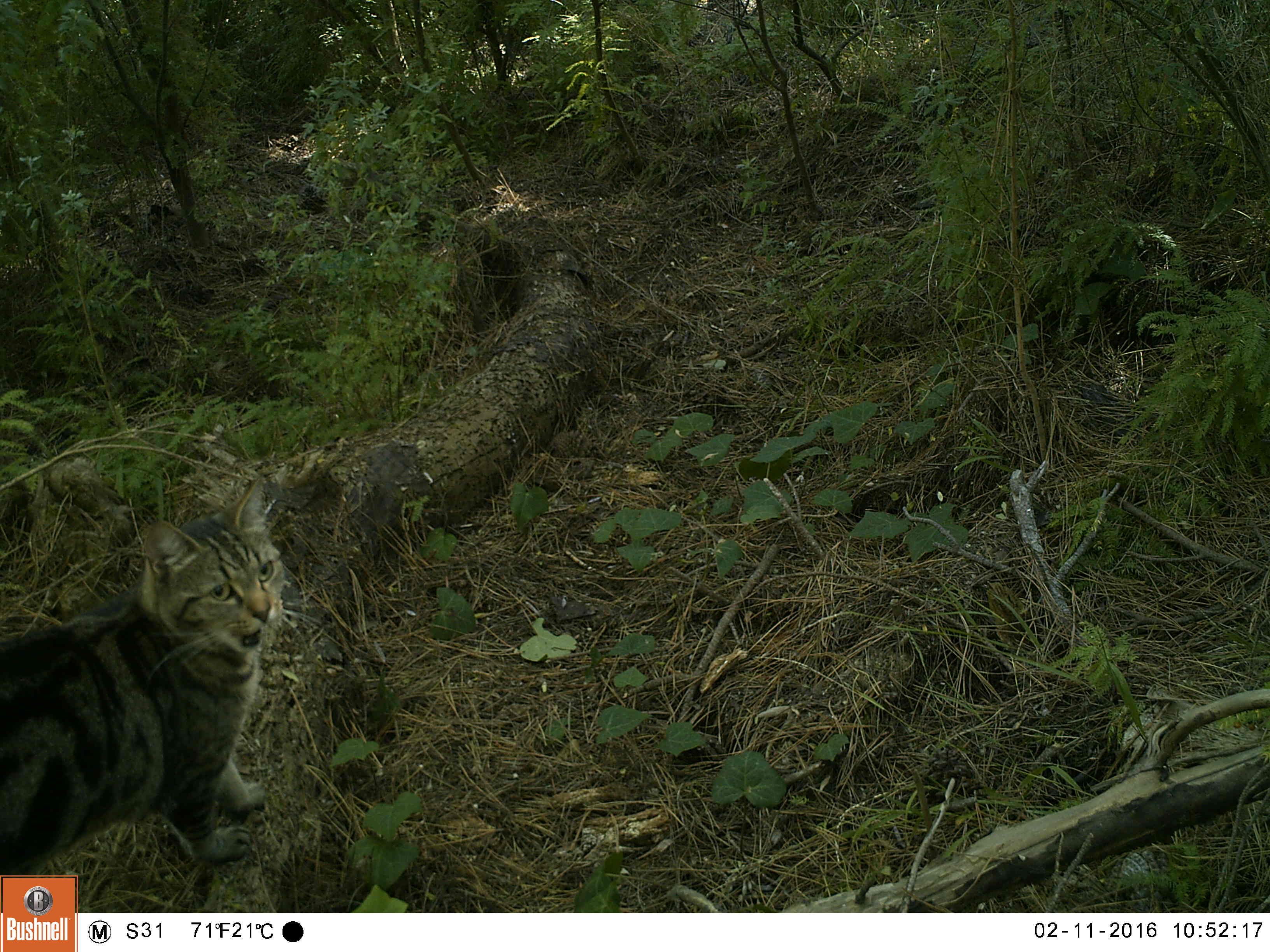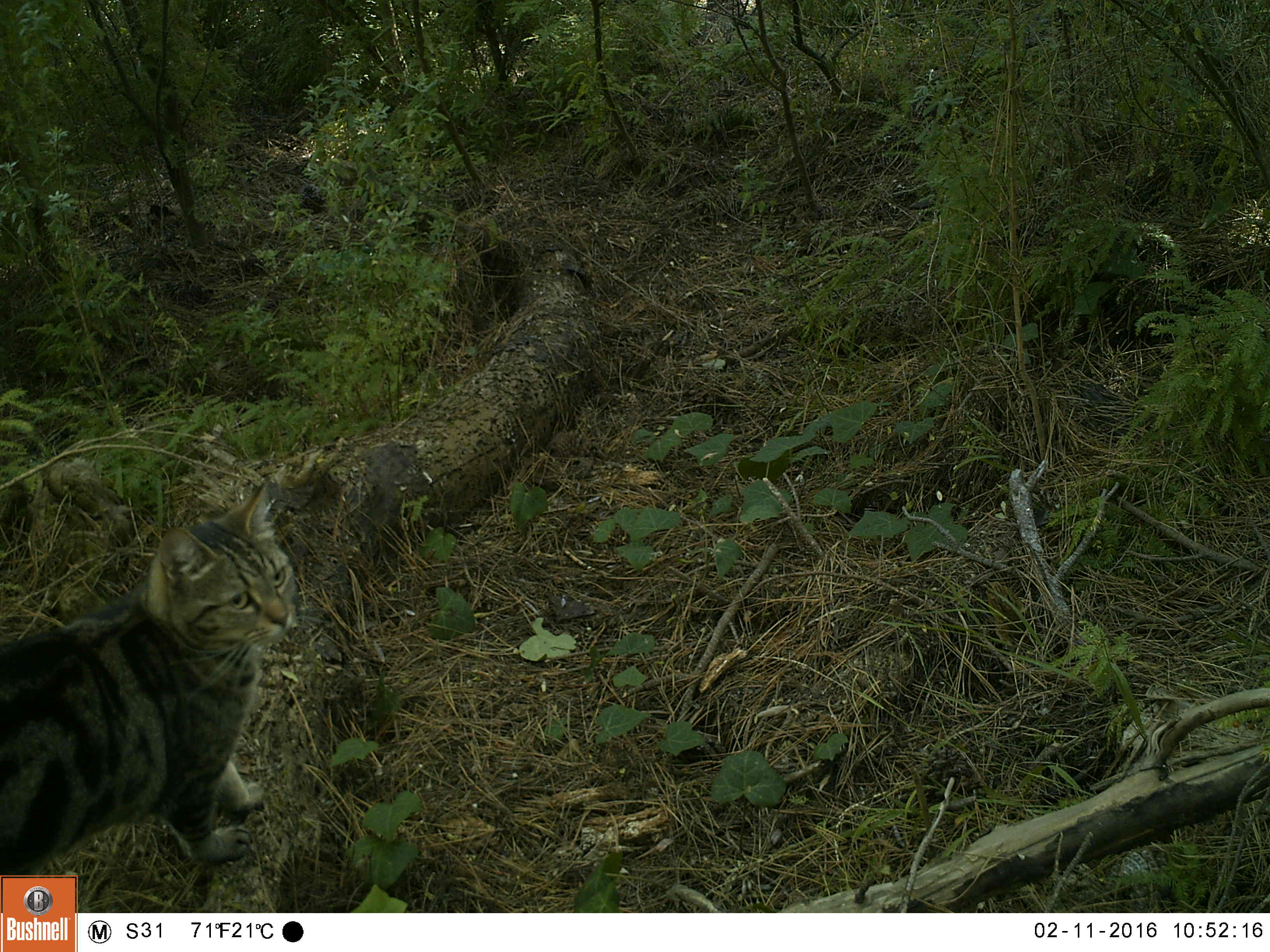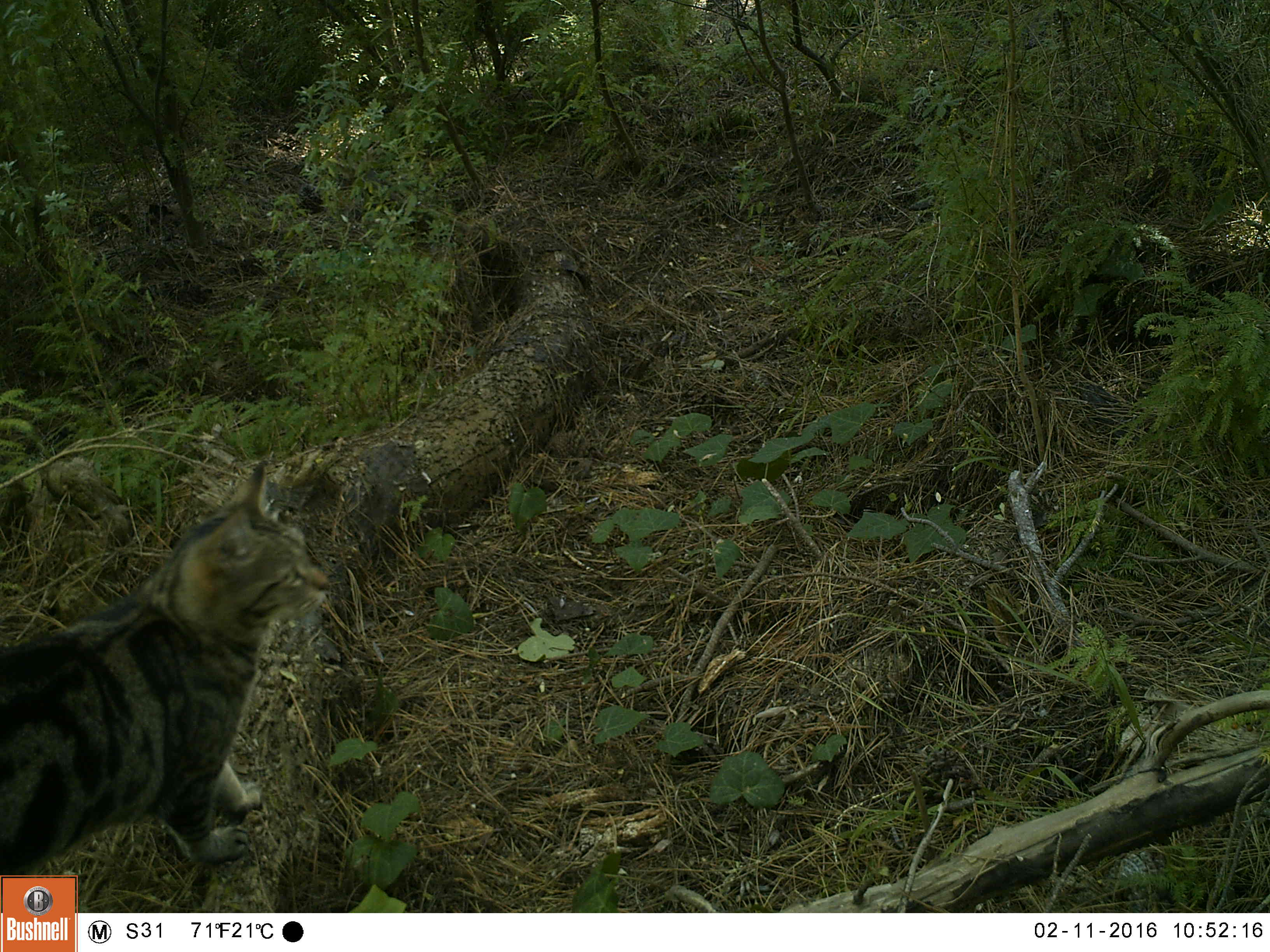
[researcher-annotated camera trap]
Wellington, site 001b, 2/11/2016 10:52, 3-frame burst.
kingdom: Animalia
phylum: Chordata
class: Mammalia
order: Carnivora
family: Felidae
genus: Felis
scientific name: Felis catus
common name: cat